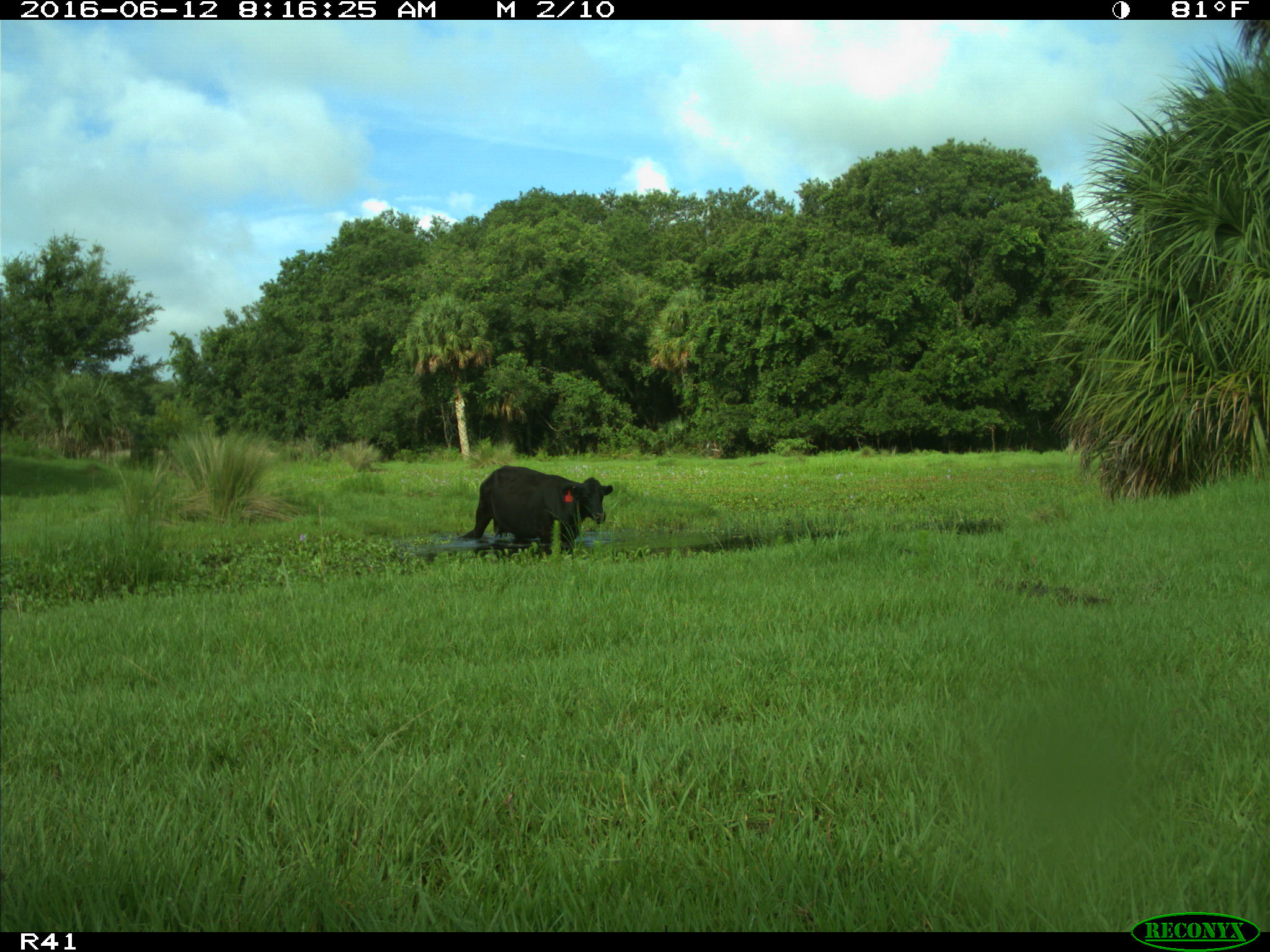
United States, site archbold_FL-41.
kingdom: Animalia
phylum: Chordata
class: Mammalia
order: Artiodactyla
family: Bovidae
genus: Bos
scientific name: Bos taurus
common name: domestic cow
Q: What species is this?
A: Bos taurus (domestic cow).